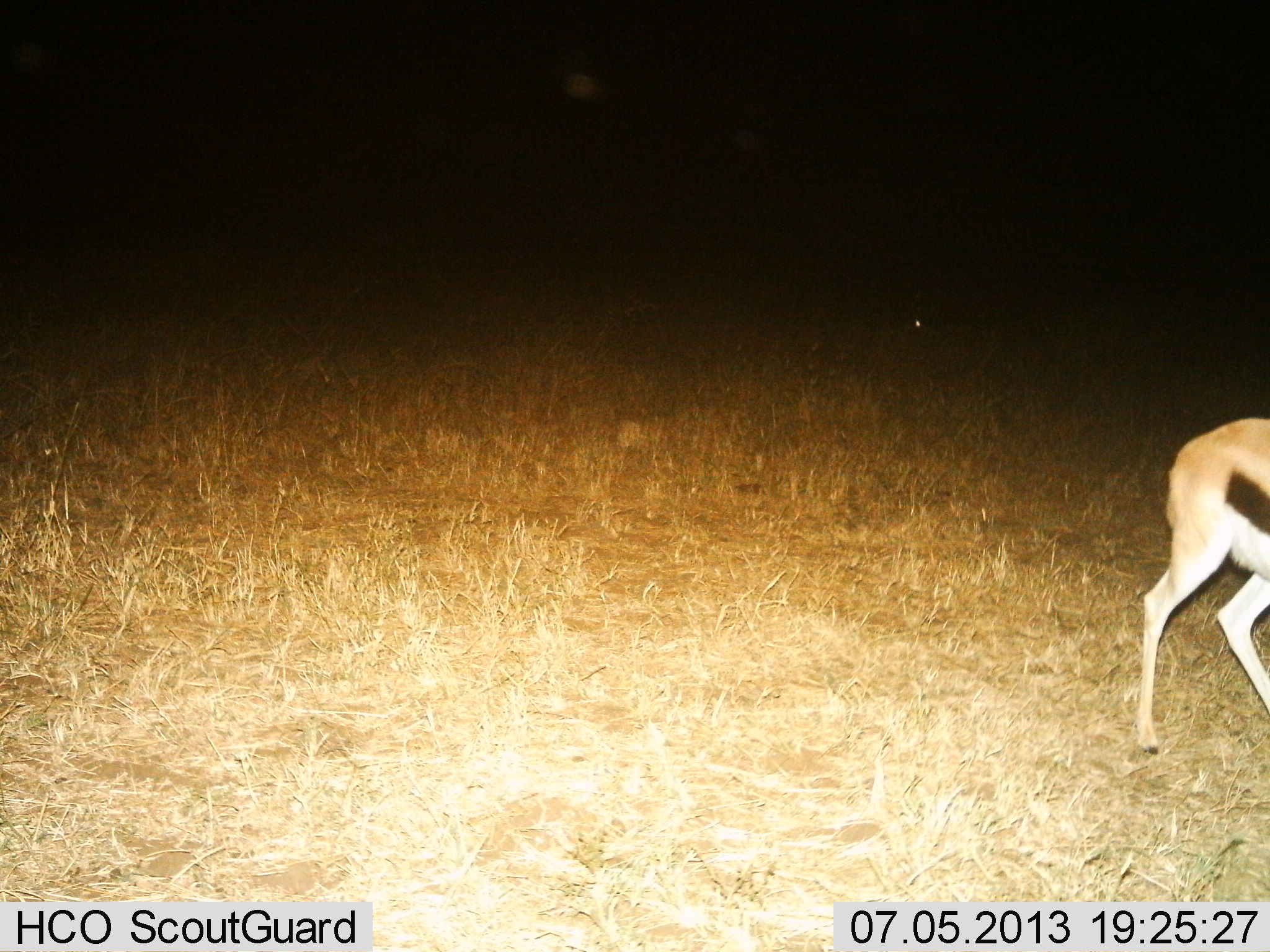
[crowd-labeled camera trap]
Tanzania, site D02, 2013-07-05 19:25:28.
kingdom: Animalia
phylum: Chordata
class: Mammalia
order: Artiodactyla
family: Bovidae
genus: Eudorcas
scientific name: Eudorcas thomsonii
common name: thomson's gazelle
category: gazellethomsons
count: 1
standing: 40%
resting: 0%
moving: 60%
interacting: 0%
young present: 0%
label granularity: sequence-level